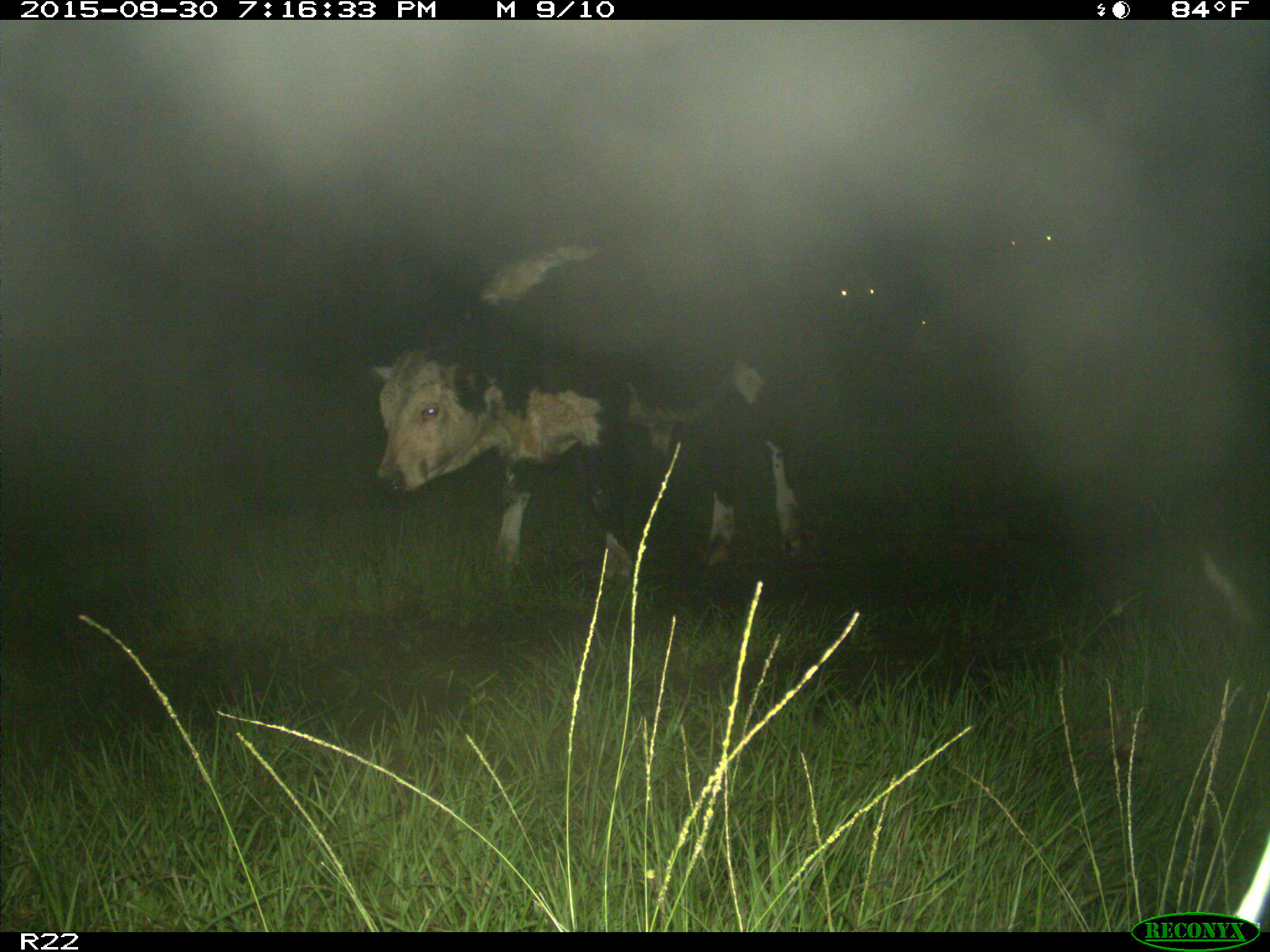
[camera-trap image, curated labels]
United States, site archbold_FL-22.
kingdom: Animalia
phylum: Chordata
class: Mammalia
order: Artiodactyla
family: Bovidae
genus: Bos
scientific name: Bos taurus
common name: domestic cow